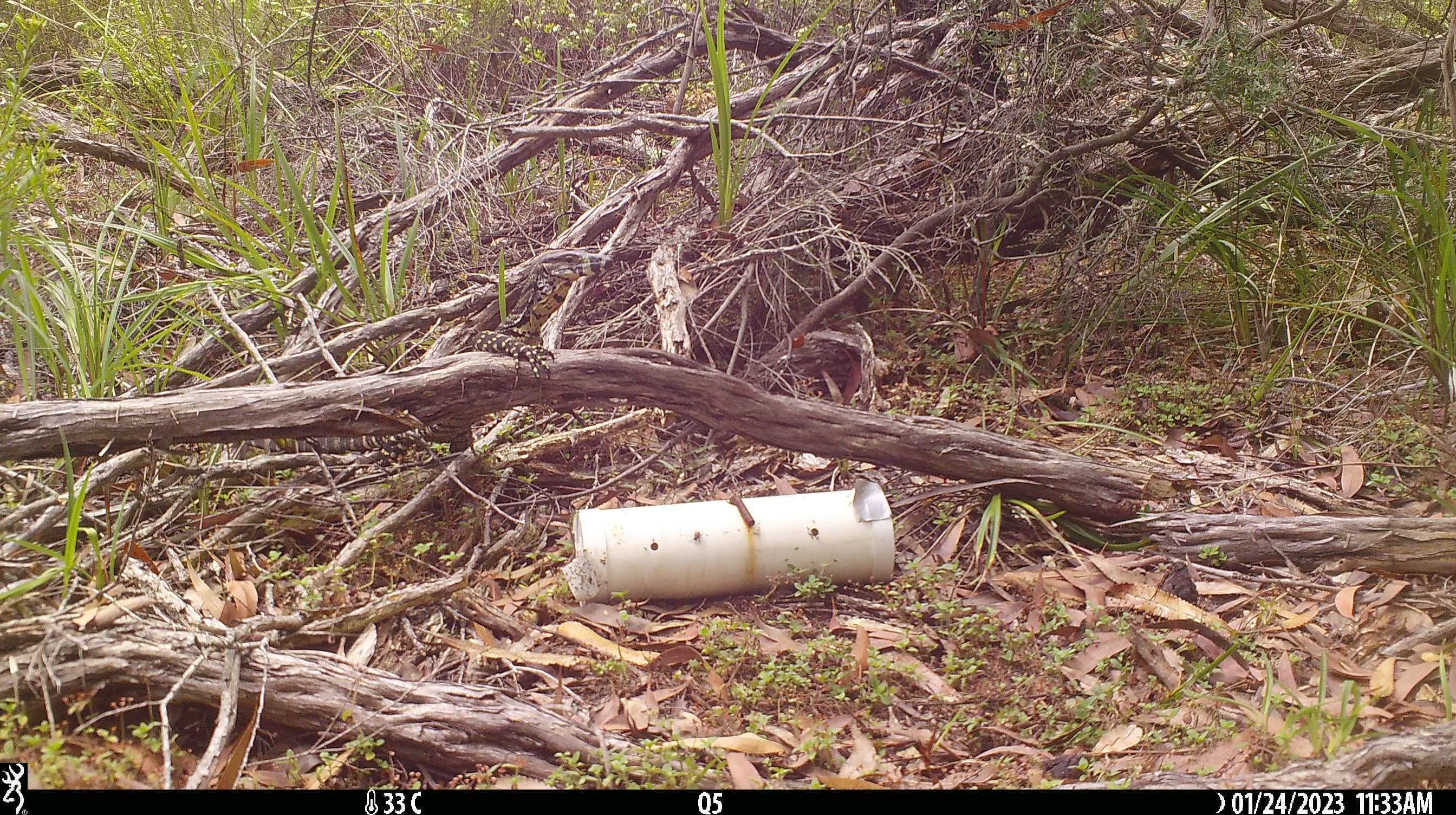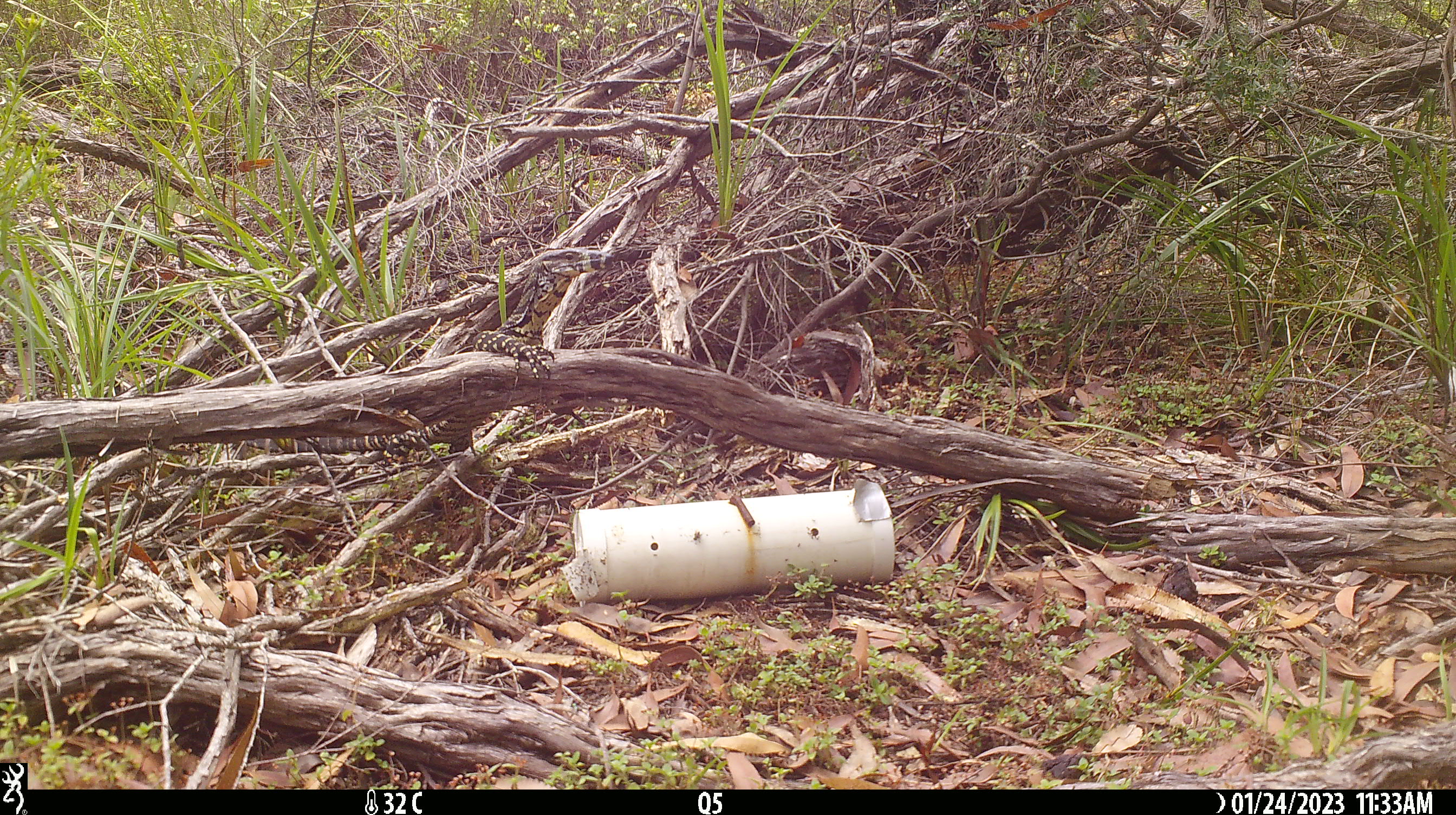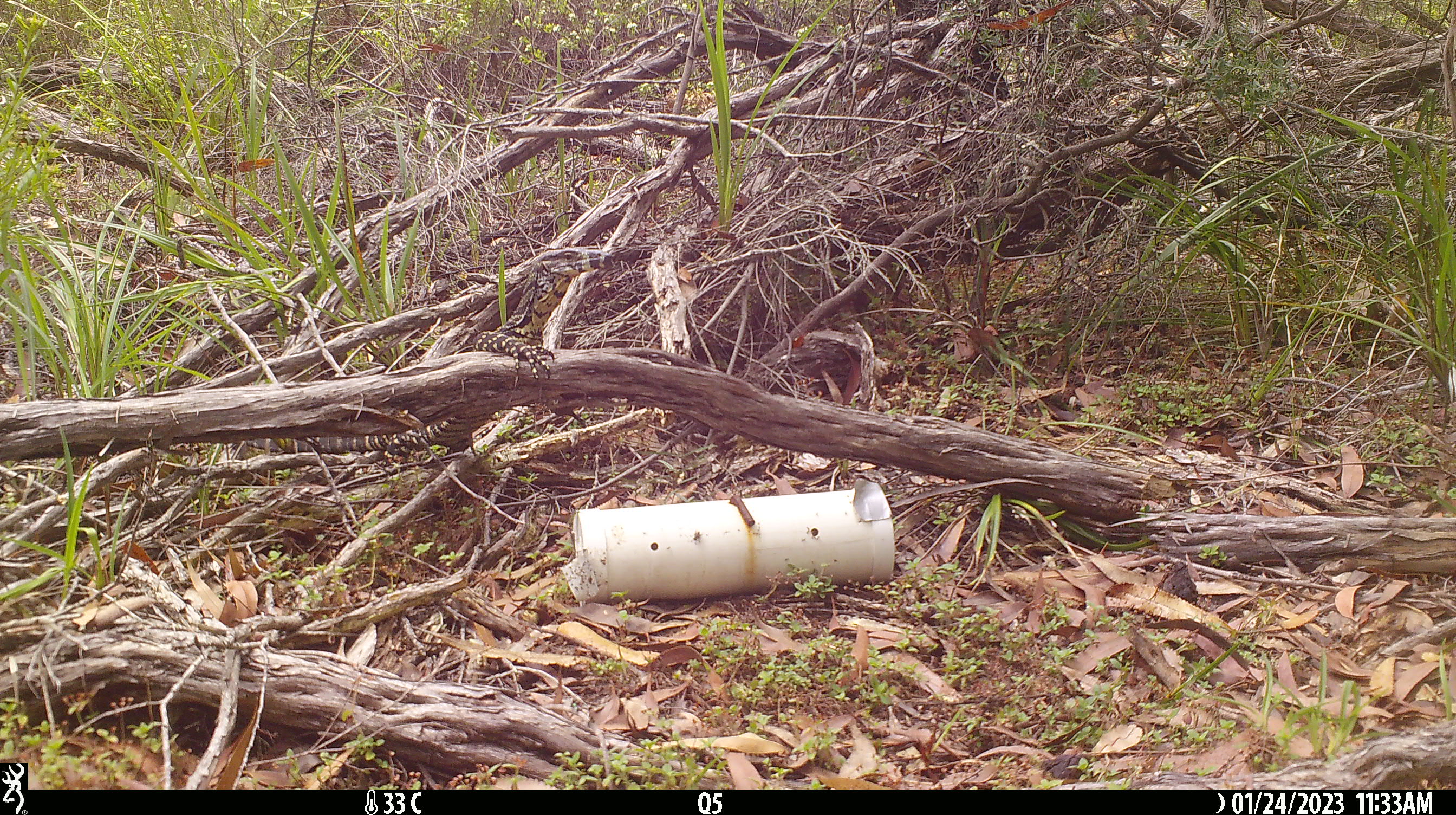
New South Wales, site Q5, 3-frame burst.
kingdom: Animalia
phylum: Chordata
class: Reptilia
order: Squamata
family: Varanidae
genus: Varanus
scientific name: Varanus varius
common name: lace monitor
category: goanna